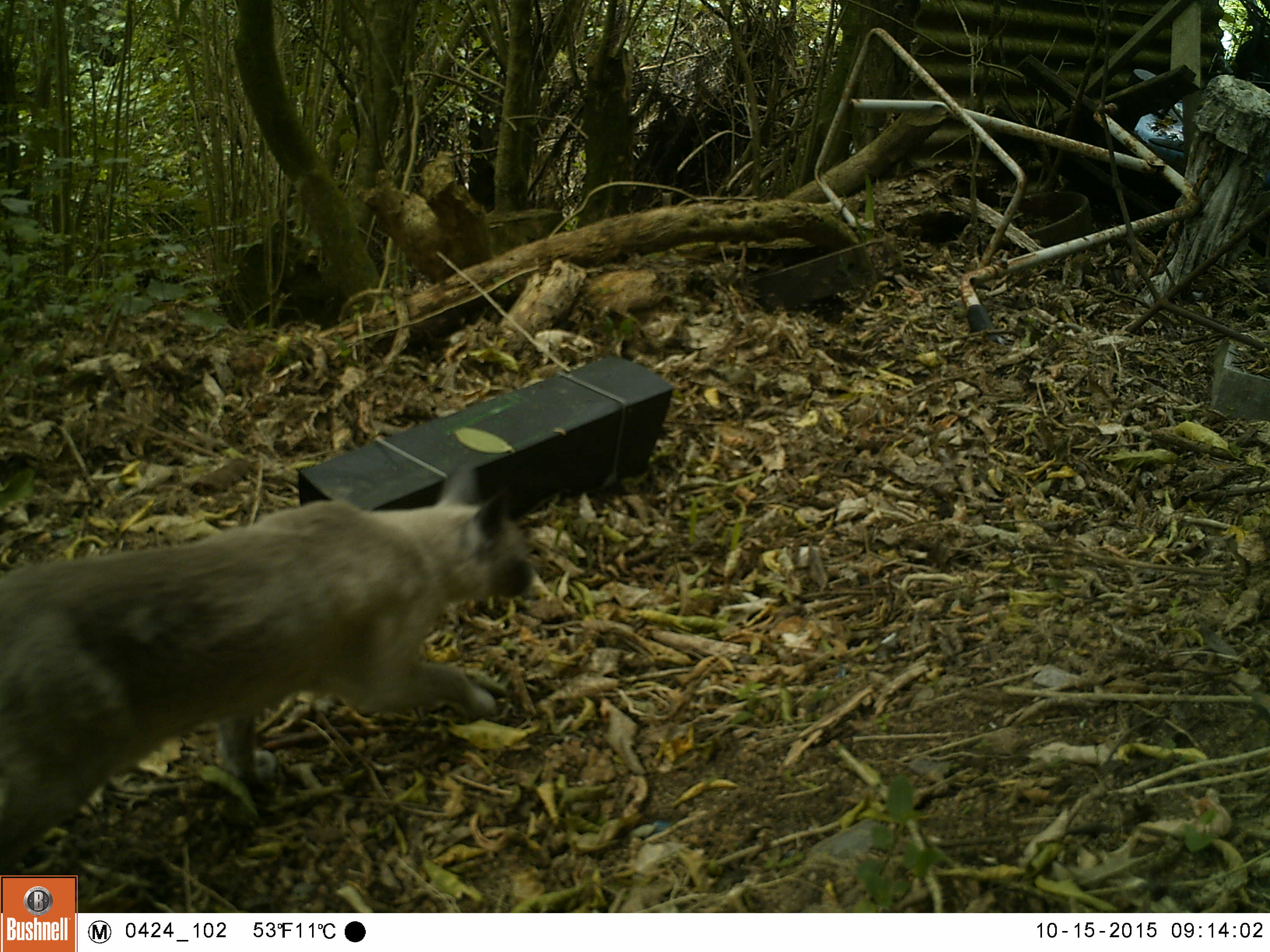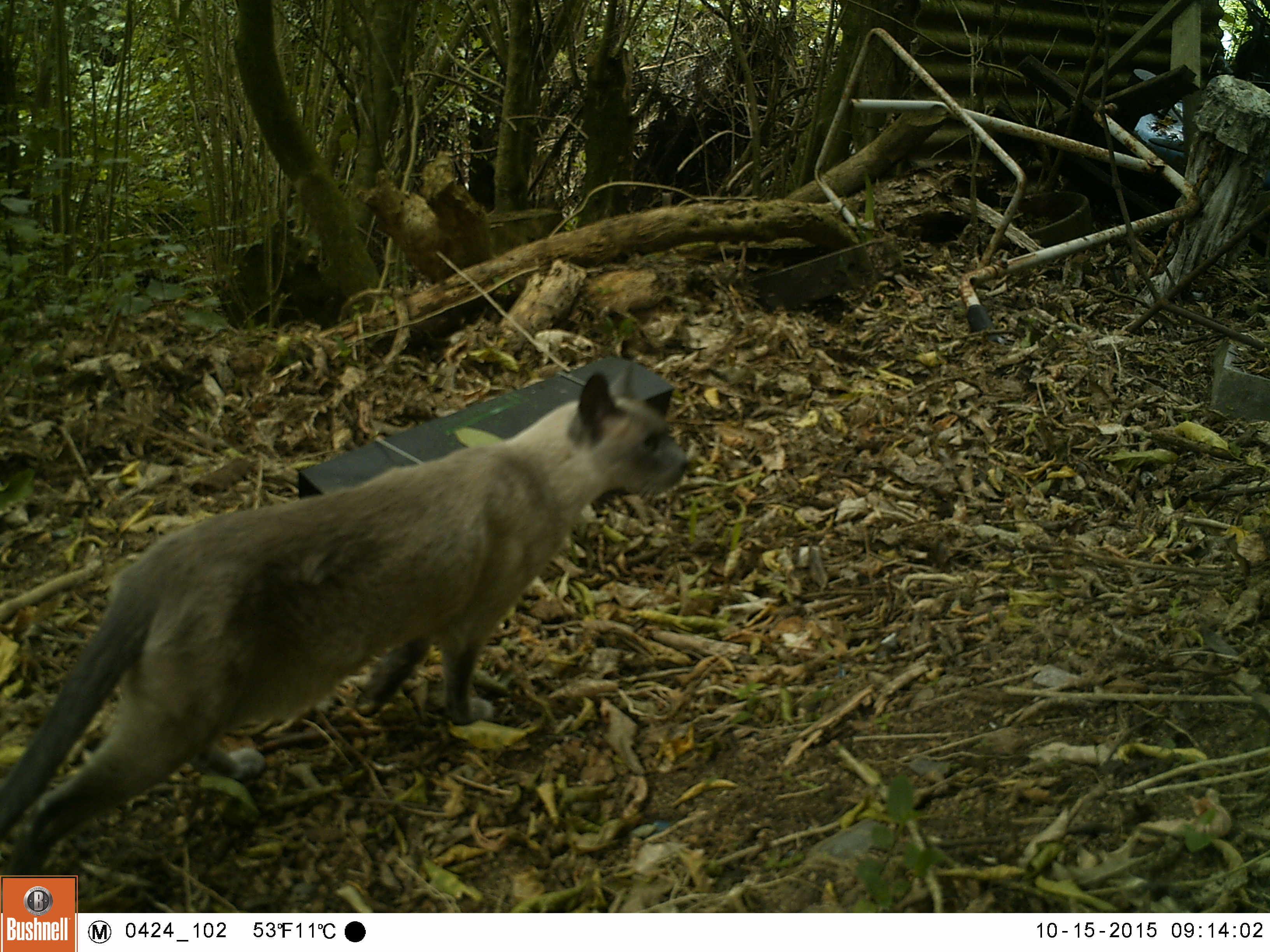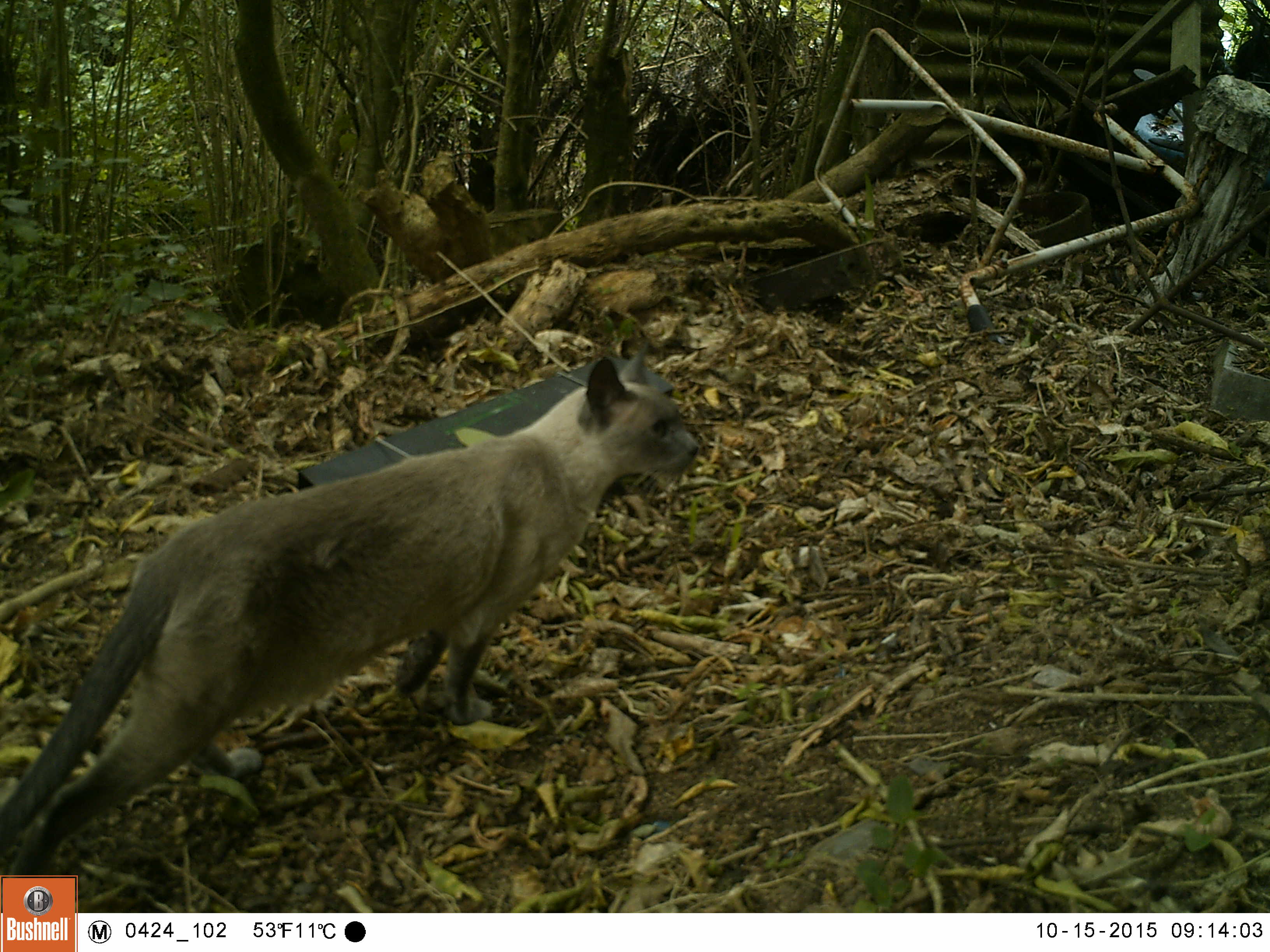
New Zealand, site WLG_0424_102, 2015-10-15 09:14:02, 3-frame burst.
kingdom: Animalia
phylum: Chordata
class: Mammalia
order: Carnivora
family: Felidae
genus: Felis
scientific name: Felis catus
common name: domestic cat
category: cat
Cat (domestic cat) (Felis catus).